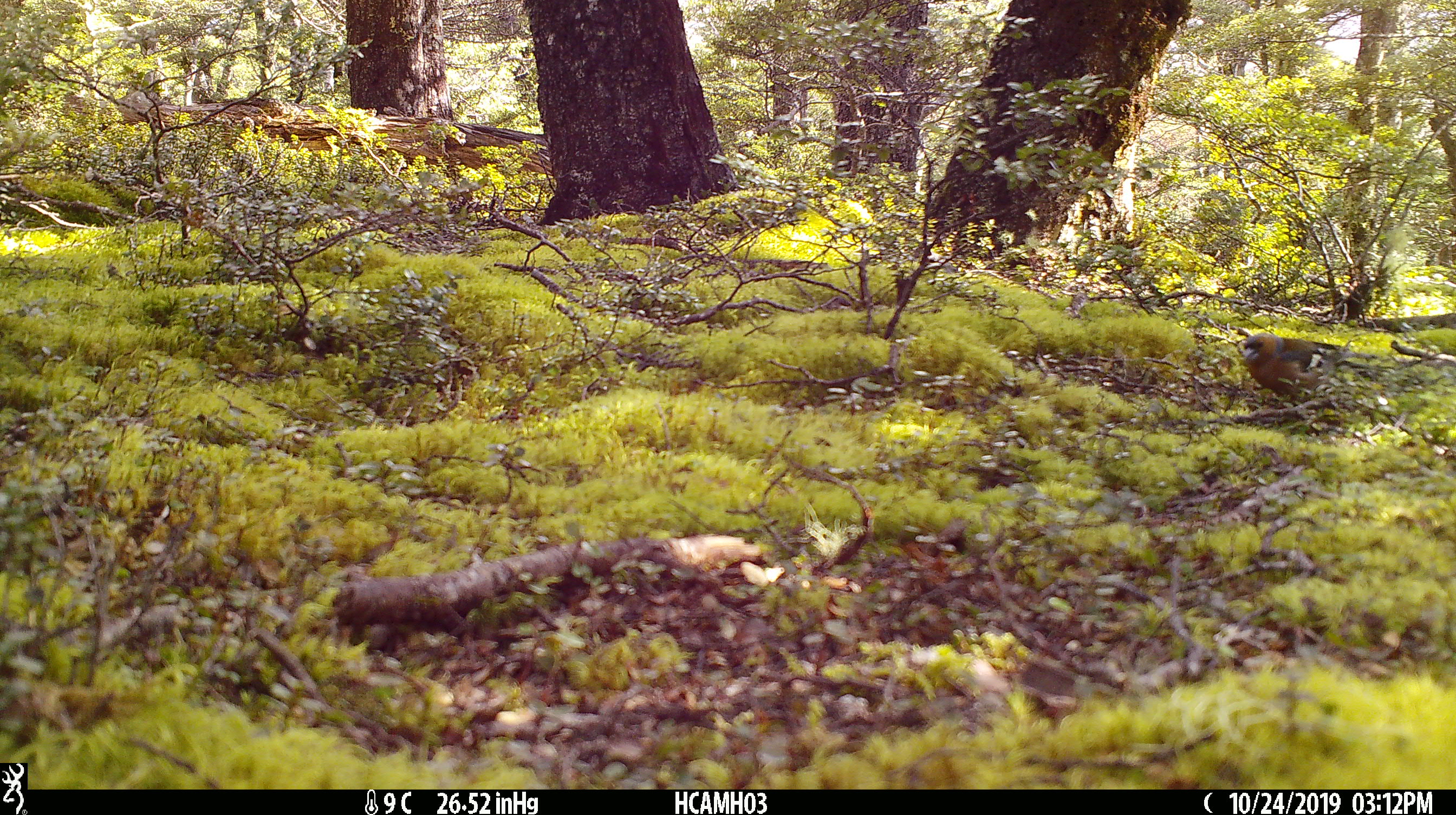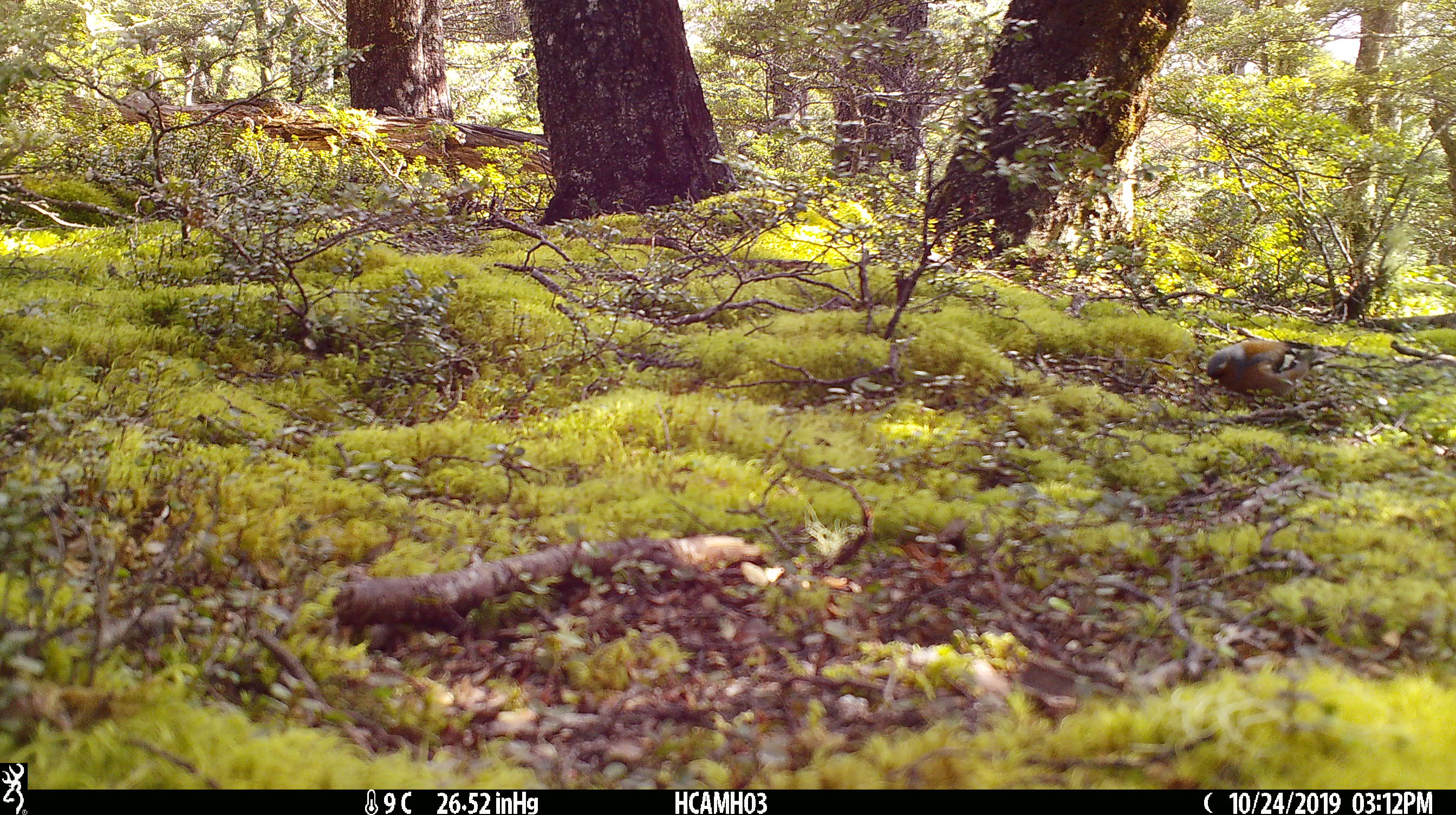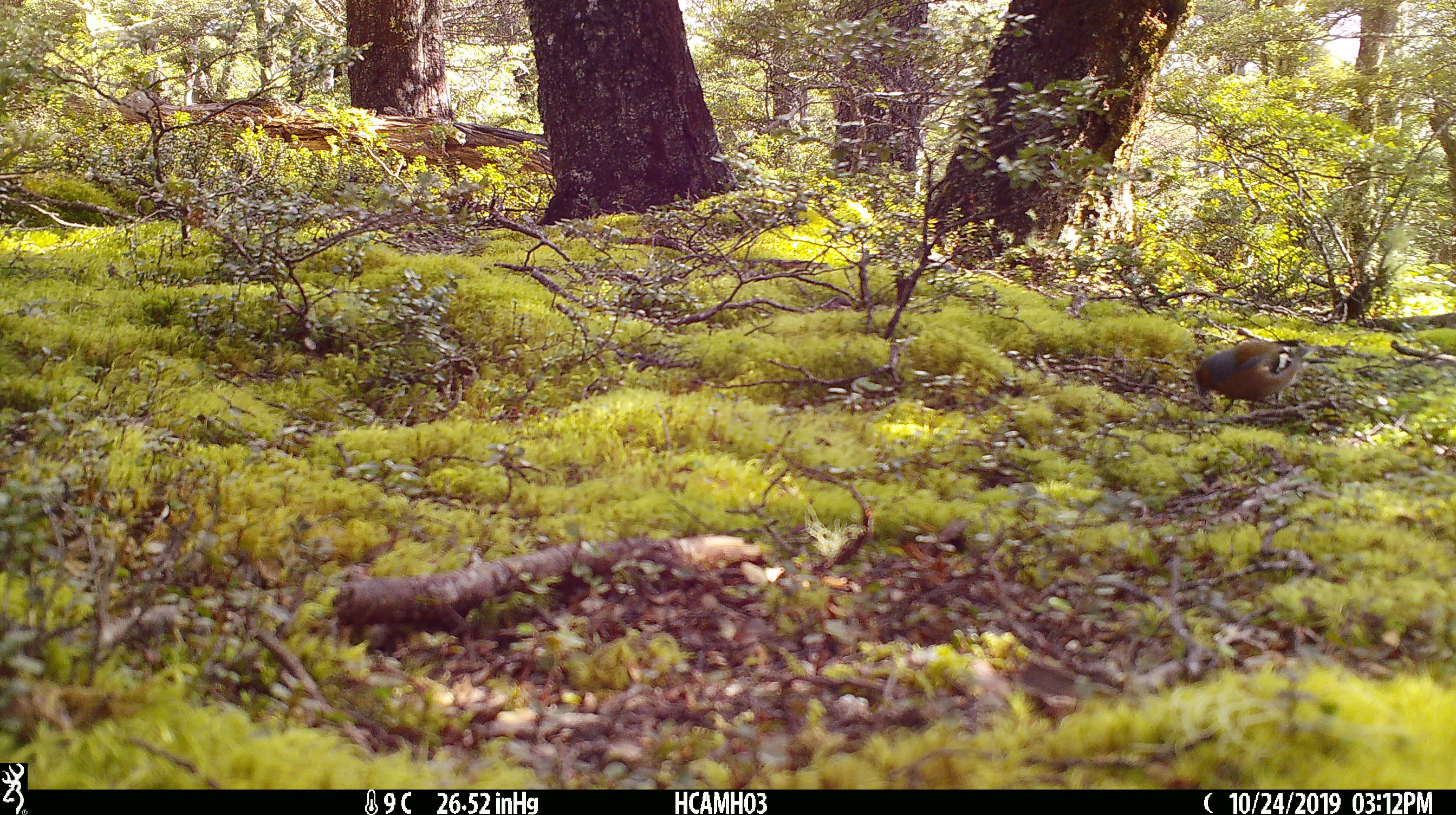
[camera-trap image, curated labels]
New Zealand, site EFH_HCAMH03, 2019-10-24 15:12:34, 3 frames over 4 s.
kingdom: Animalia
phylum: Chordata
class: Aves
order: Passeriformes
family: Fringillidae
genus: Fringilla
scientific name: Fringilla coelebs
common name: common chaffinch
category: chaffinch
Chaffinch (common chaffinch) (Fringilla coelebs).